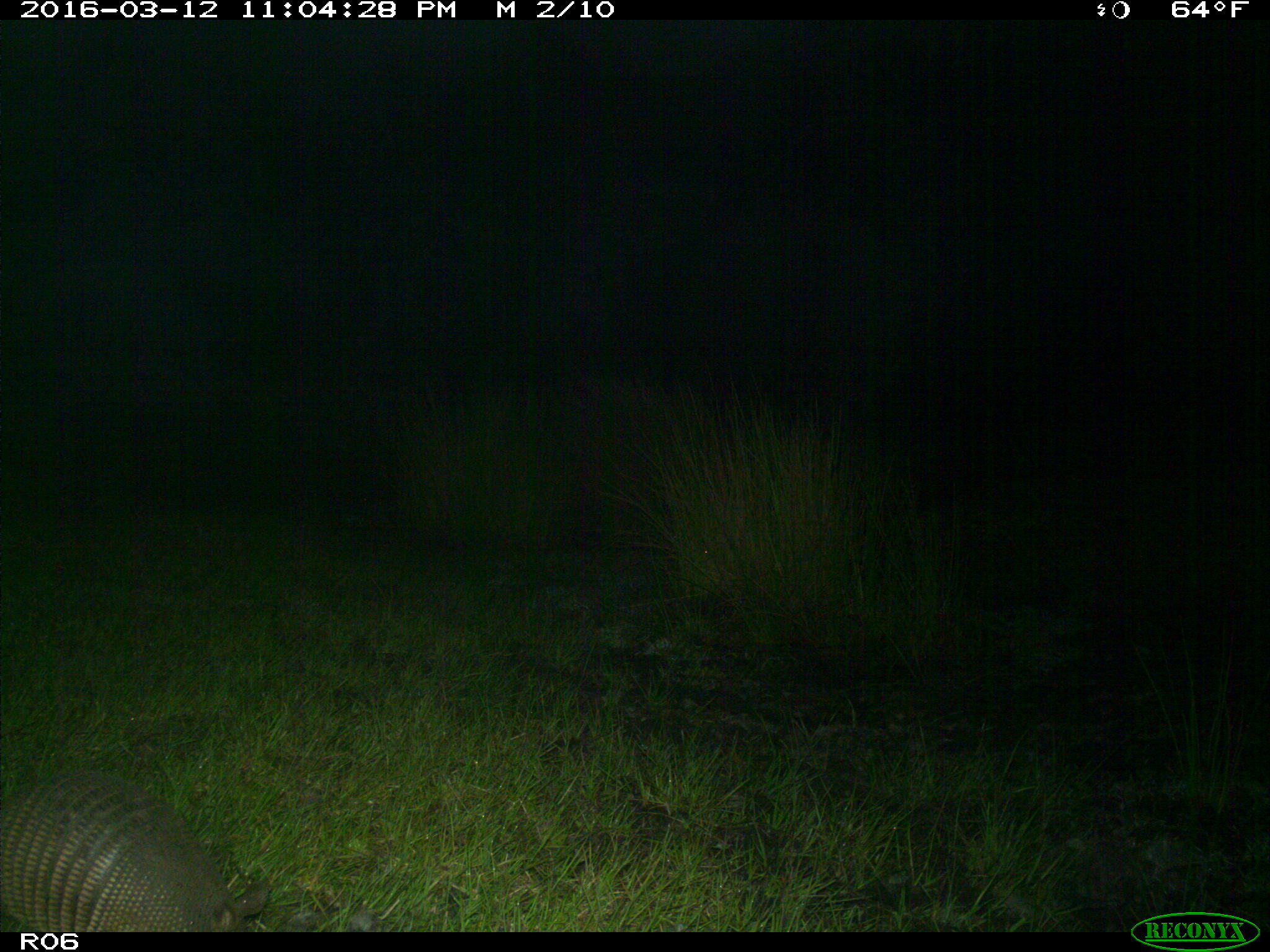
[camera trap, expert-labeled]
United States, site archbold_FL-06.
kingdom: Animalia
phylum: Chordata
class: Mammalia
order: Cingulata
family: Dasypodidae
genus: Dasypus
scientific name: Dasypus novemcinctus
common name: nine-banded armadillo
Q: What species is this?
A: Dasypus novemcinctus (nine-banded armadillo).